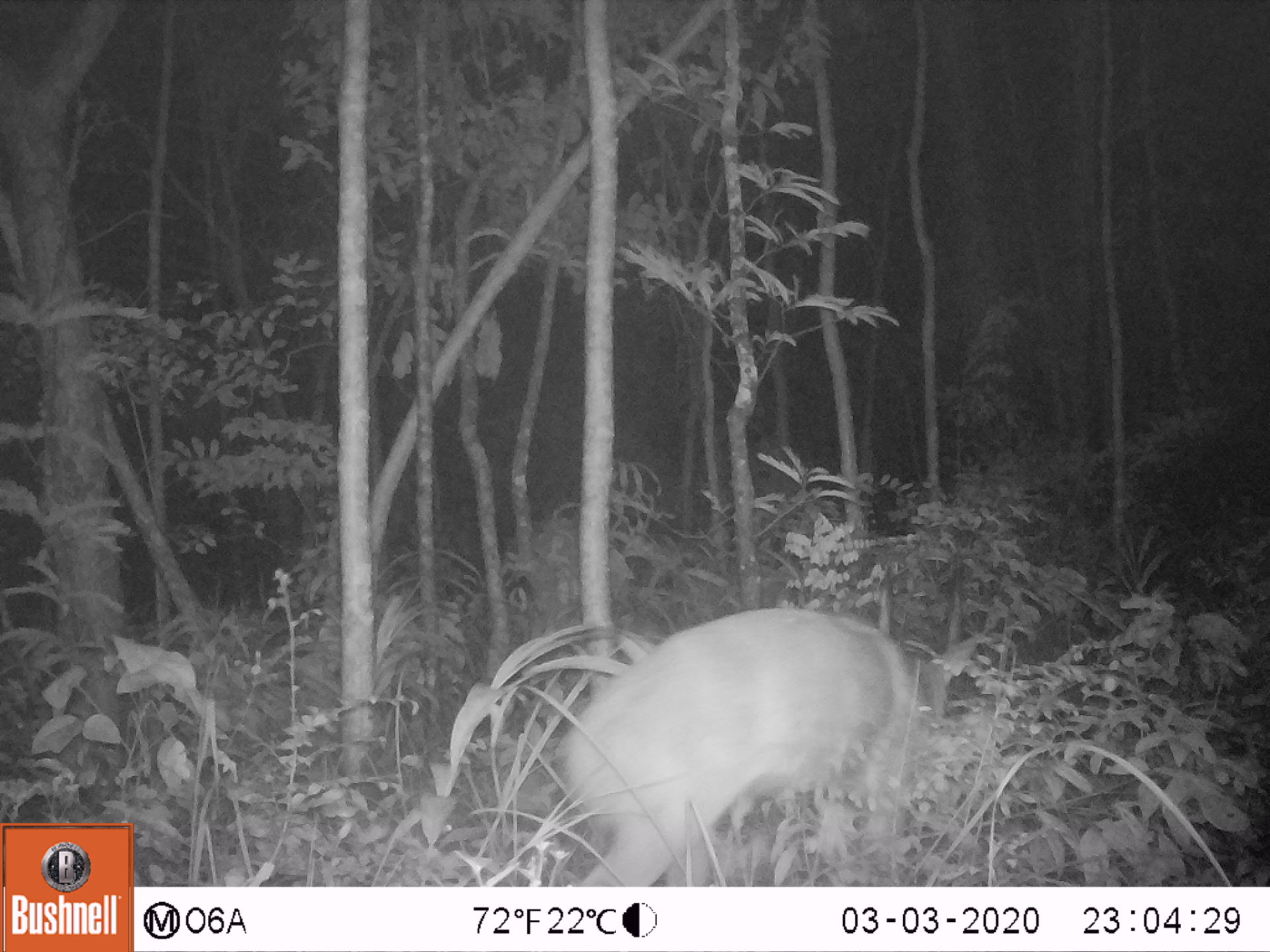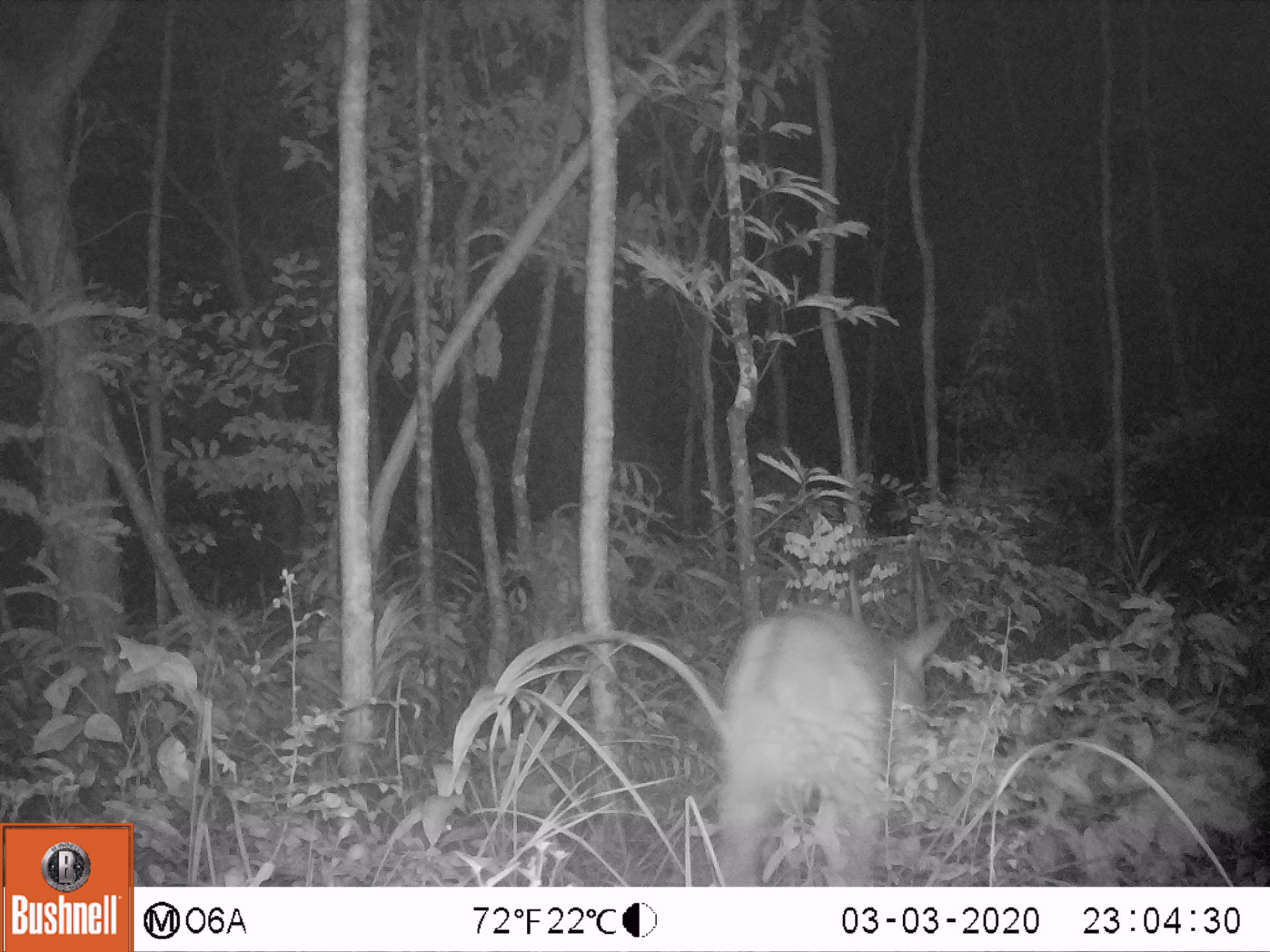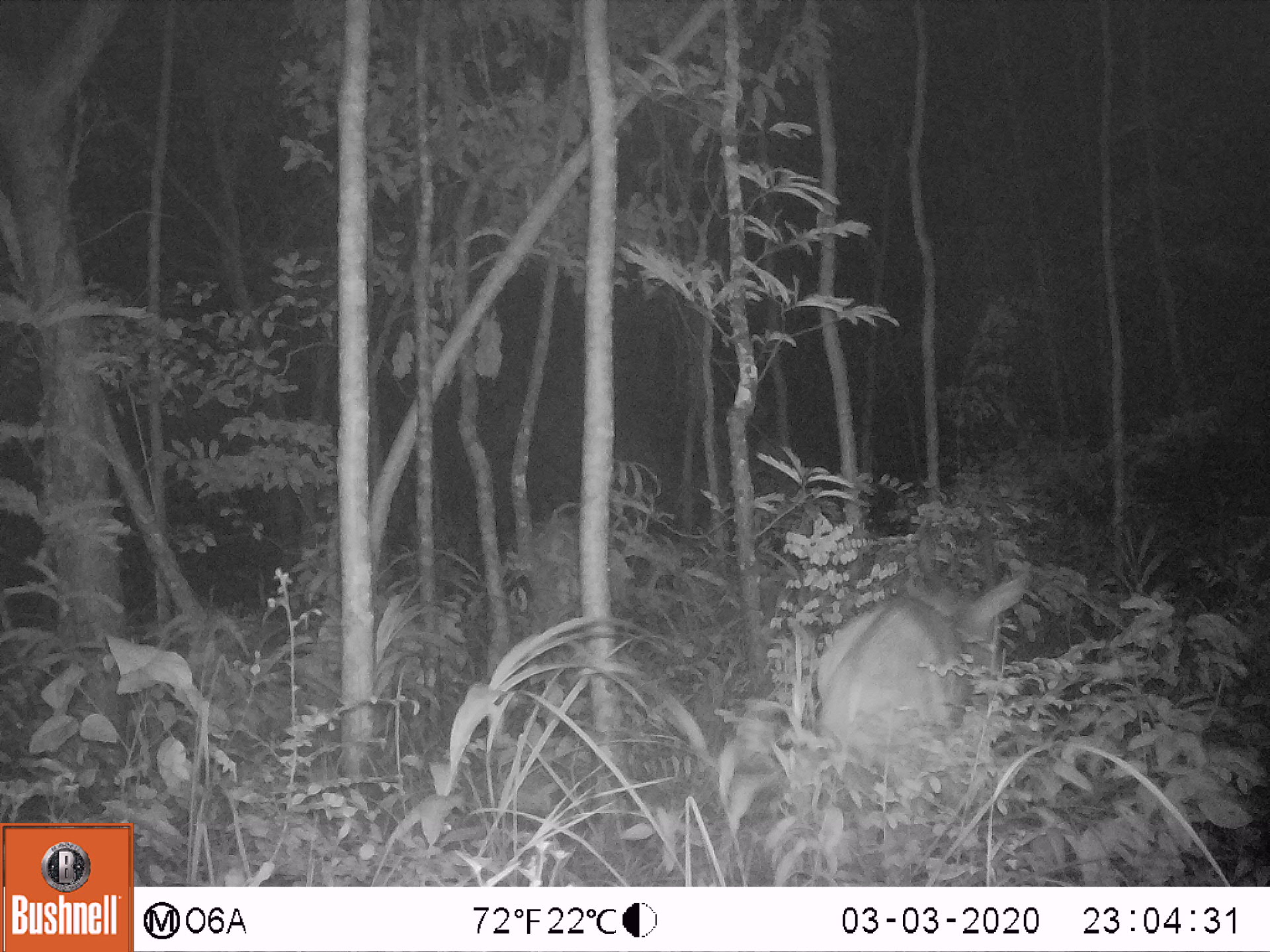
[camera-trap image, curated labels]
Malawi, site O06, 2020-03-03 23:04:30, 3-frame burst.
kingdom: Animalia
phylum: Chordata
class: Mammalia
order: Artiodactyla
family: Bovidae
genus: Tragelaphus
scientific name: Tragelaphus sylvaticus sylvaticus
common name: cape bushbuck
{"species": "cape bushbuck (Tragelaphus sylvaticus sylvaticus)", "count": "1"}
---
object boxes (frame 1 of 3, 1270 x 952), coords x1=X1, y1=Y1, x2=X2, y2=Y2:
cape bushbuck: x1=550, y1=551, x2=977, y2=885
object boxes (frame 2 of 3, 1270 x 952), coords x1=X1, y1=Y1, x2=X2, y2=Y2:
cape bushbuck: x1=702, y1=528, x2=961, y2=883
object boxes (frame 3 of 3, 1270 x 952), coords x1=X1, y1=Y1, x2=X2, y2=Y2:
cape bushbuck: x1=813, y1=513, x2=1041, y2=772